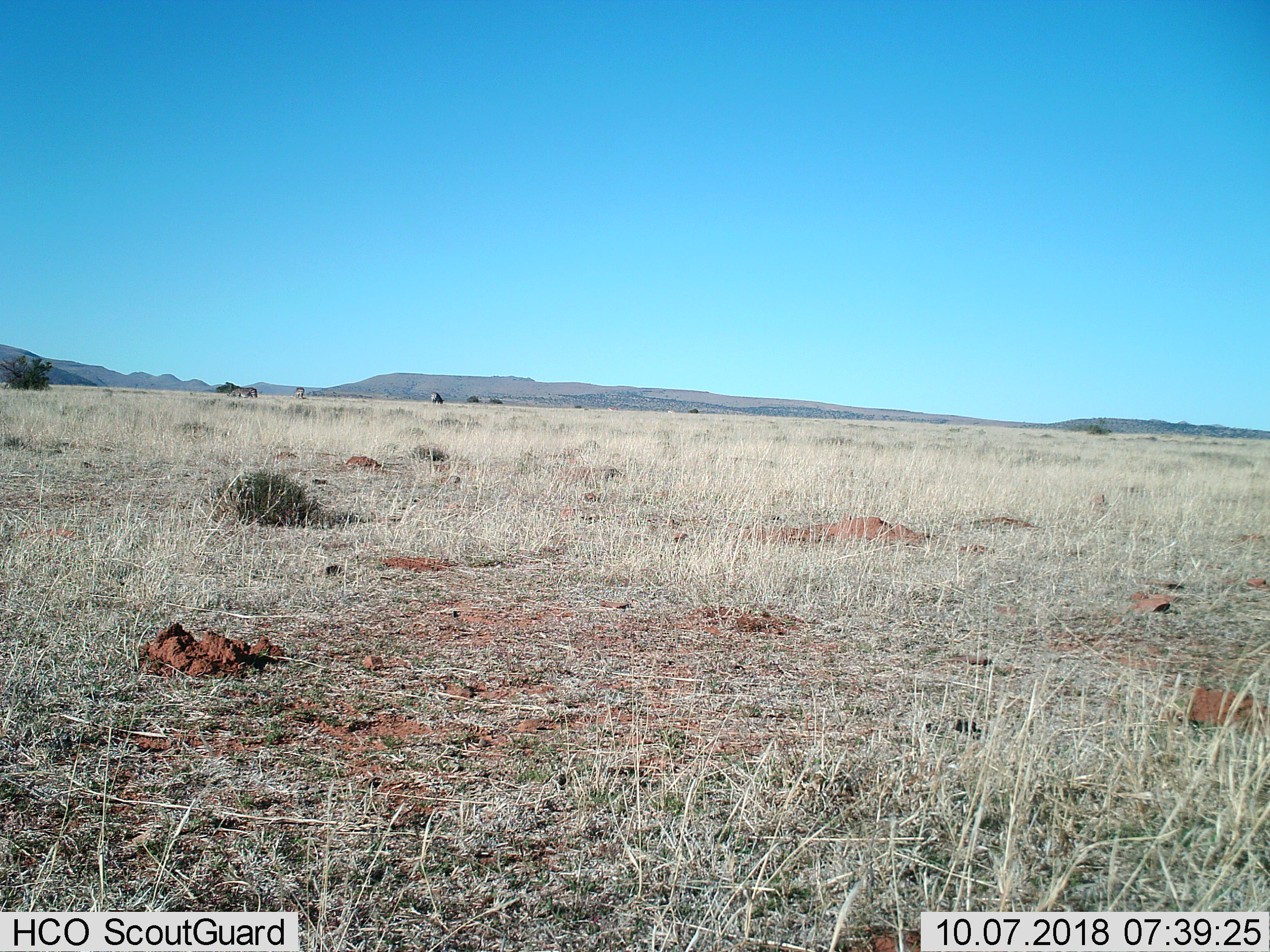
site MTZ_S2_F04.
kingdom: Animalia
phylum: Chordata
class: Mammalia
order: Perissodactyla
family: Equidae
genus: Equus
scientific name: Equus zebra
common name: mountain zebra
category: zebramountain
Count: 3.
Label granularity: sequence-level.